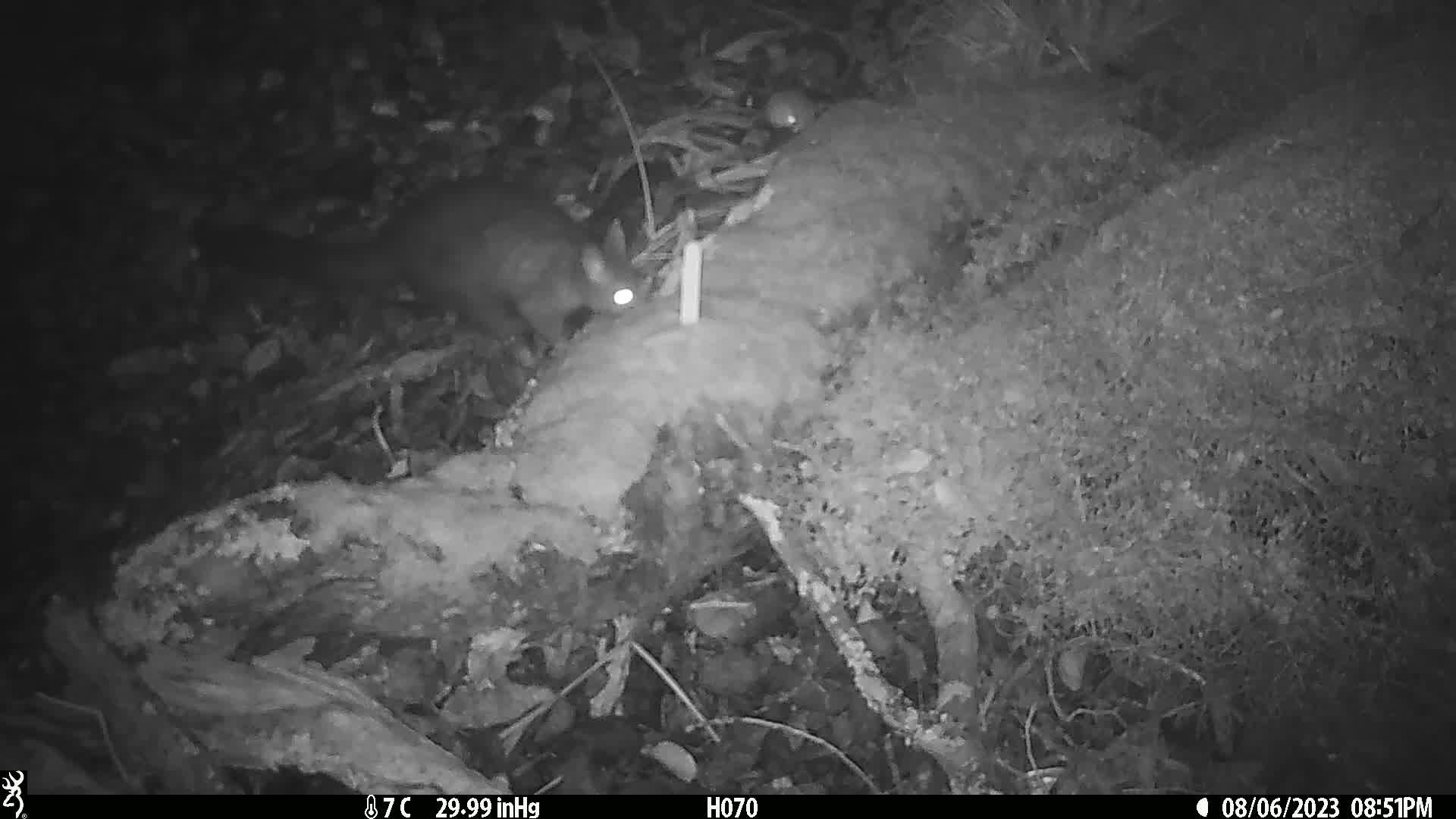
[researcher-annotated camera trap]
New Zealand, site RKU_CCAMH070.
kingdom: Animalia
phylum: Chordata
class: Mammalia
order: Diprotodontia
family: Phalangeridae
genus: Trichosurus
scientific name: Trichosurus vulpecula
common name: common brushtail possum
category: possum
Possum (common brushtail possum) (Trichosurus vulpecula).